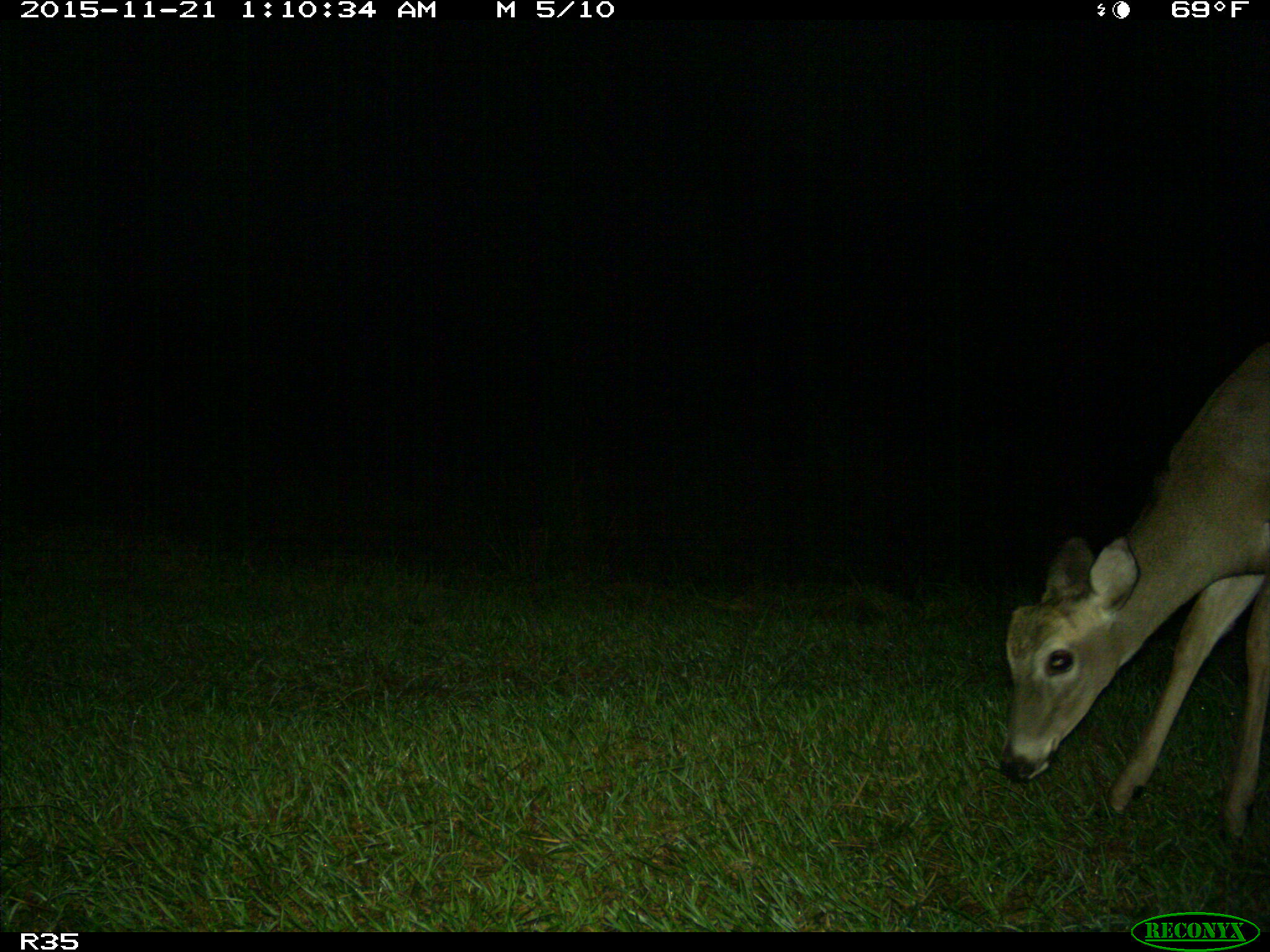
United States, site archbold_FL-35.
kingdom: Animalia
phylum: Chordata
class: Mammalia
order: Artiodactyla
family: Cervidae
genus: Odocoileus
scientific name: Odocoileus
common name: deer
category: unidentified deer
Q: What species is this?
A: Unidentified deer (deer) (Odocoileus).